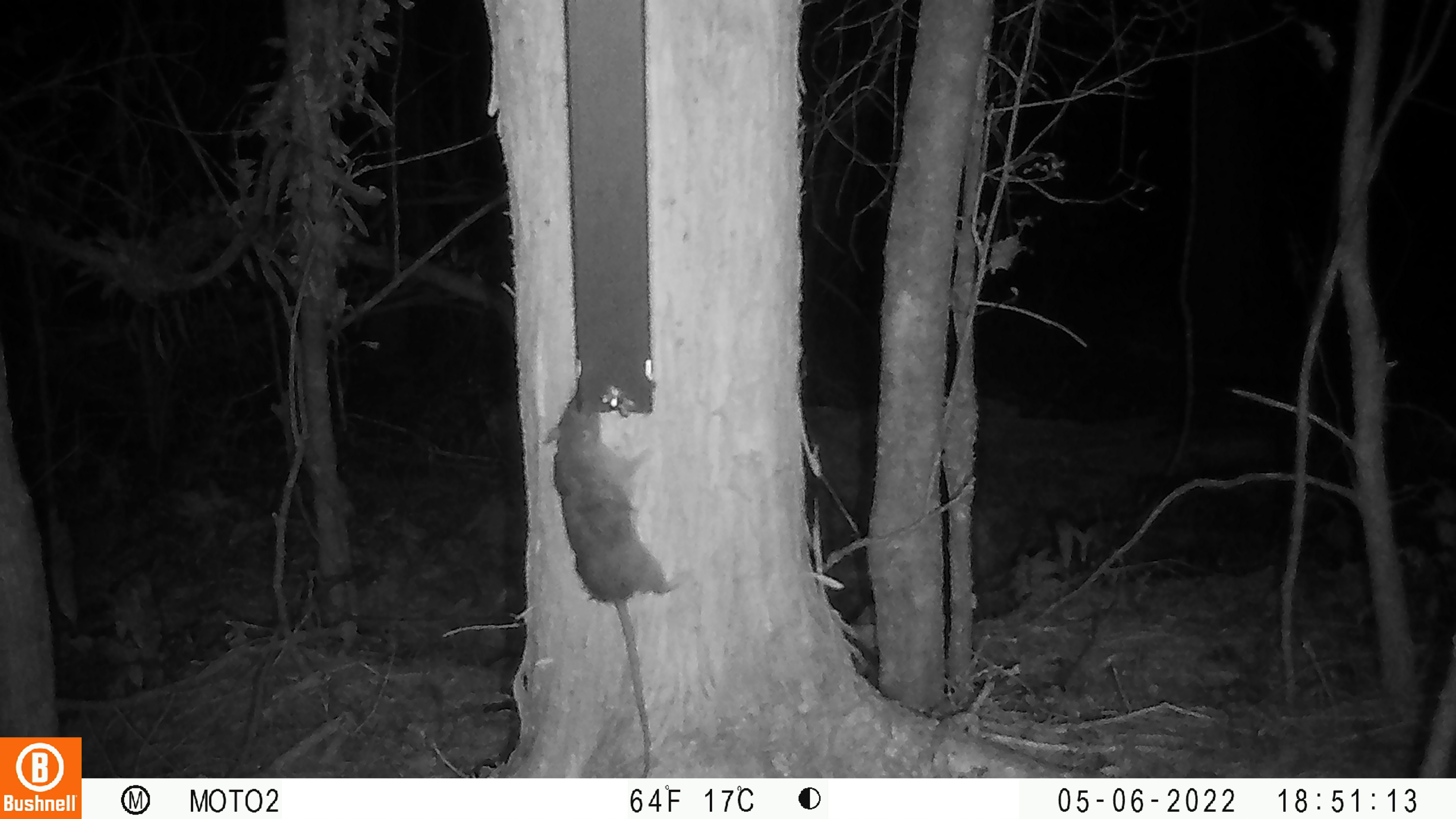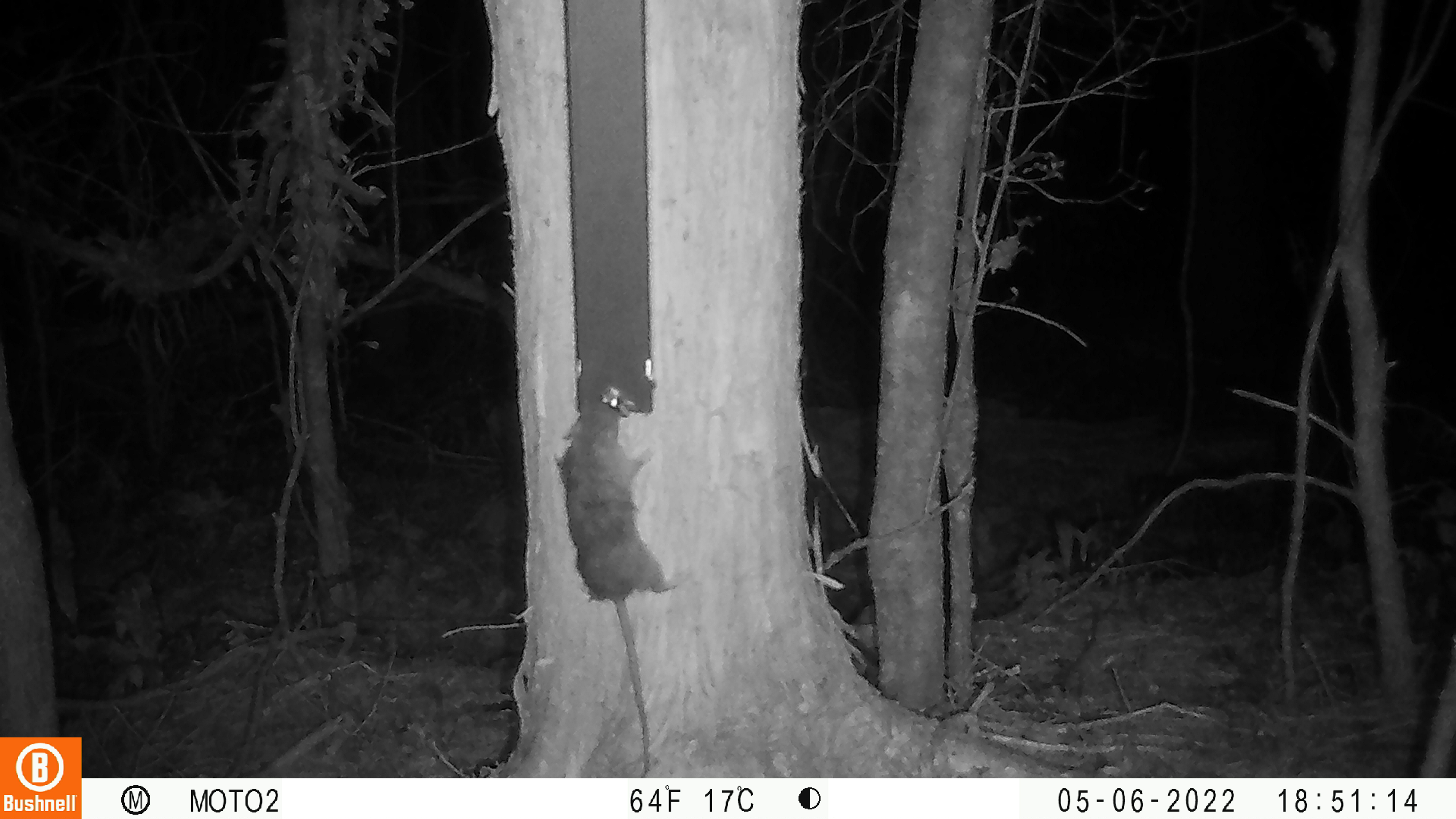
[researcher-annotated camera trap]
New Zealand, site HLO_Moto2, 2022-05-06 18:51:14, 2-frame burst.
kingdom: Animalia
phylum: Chordata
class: Mammalia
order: Rodentia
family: Muridae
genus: Rattus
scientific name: Rattus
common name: rat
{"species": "rat (Rattus)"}